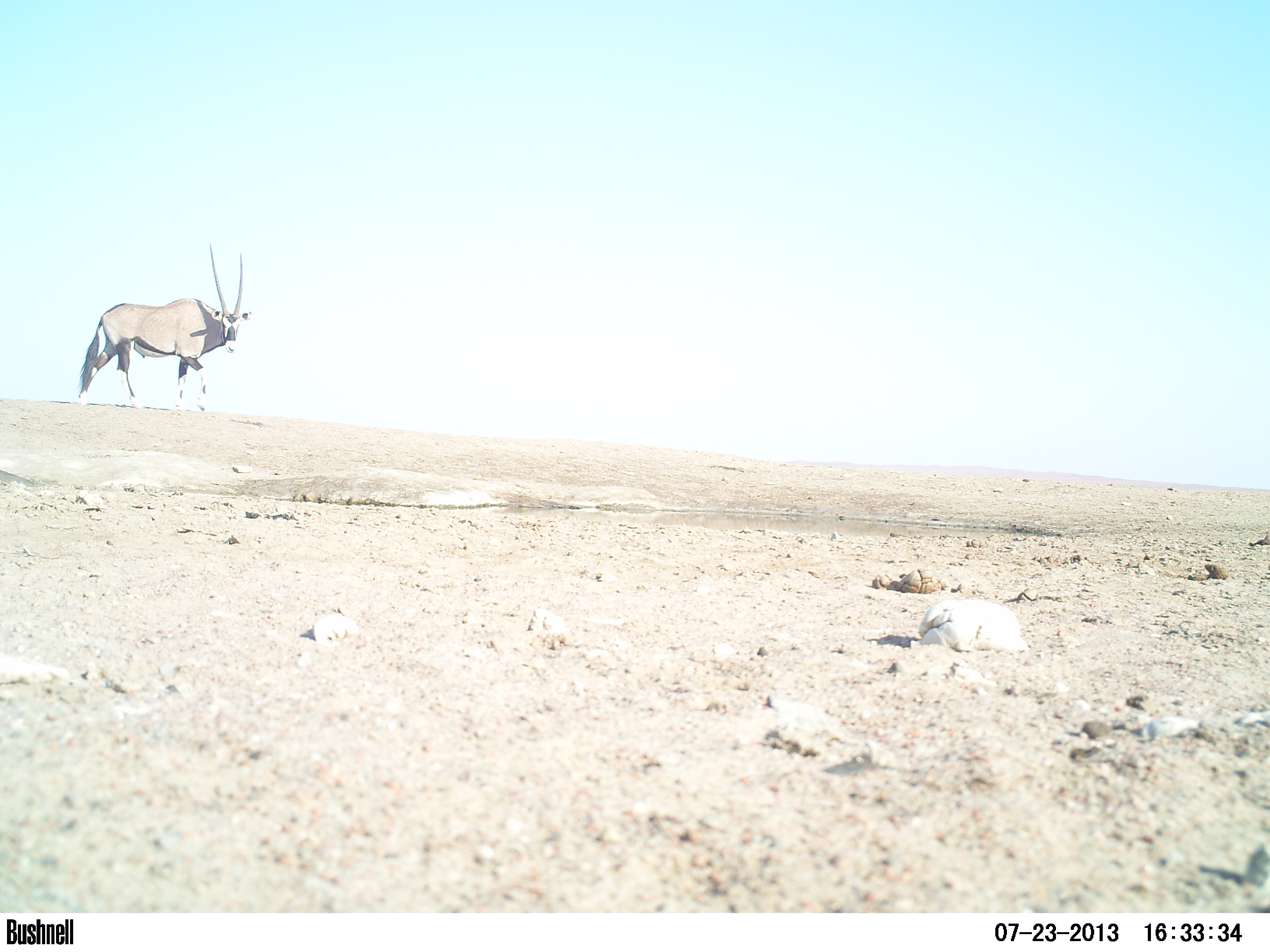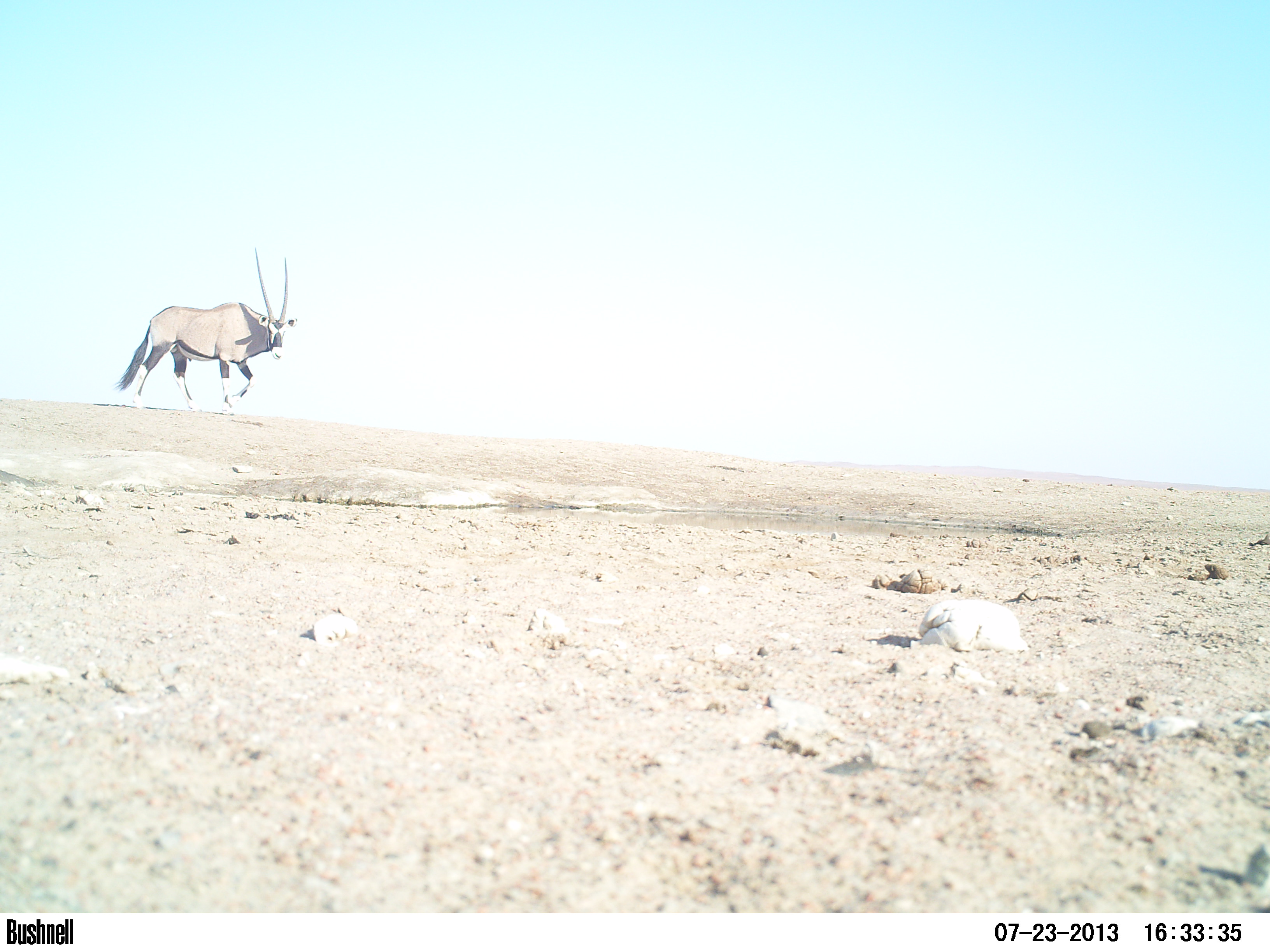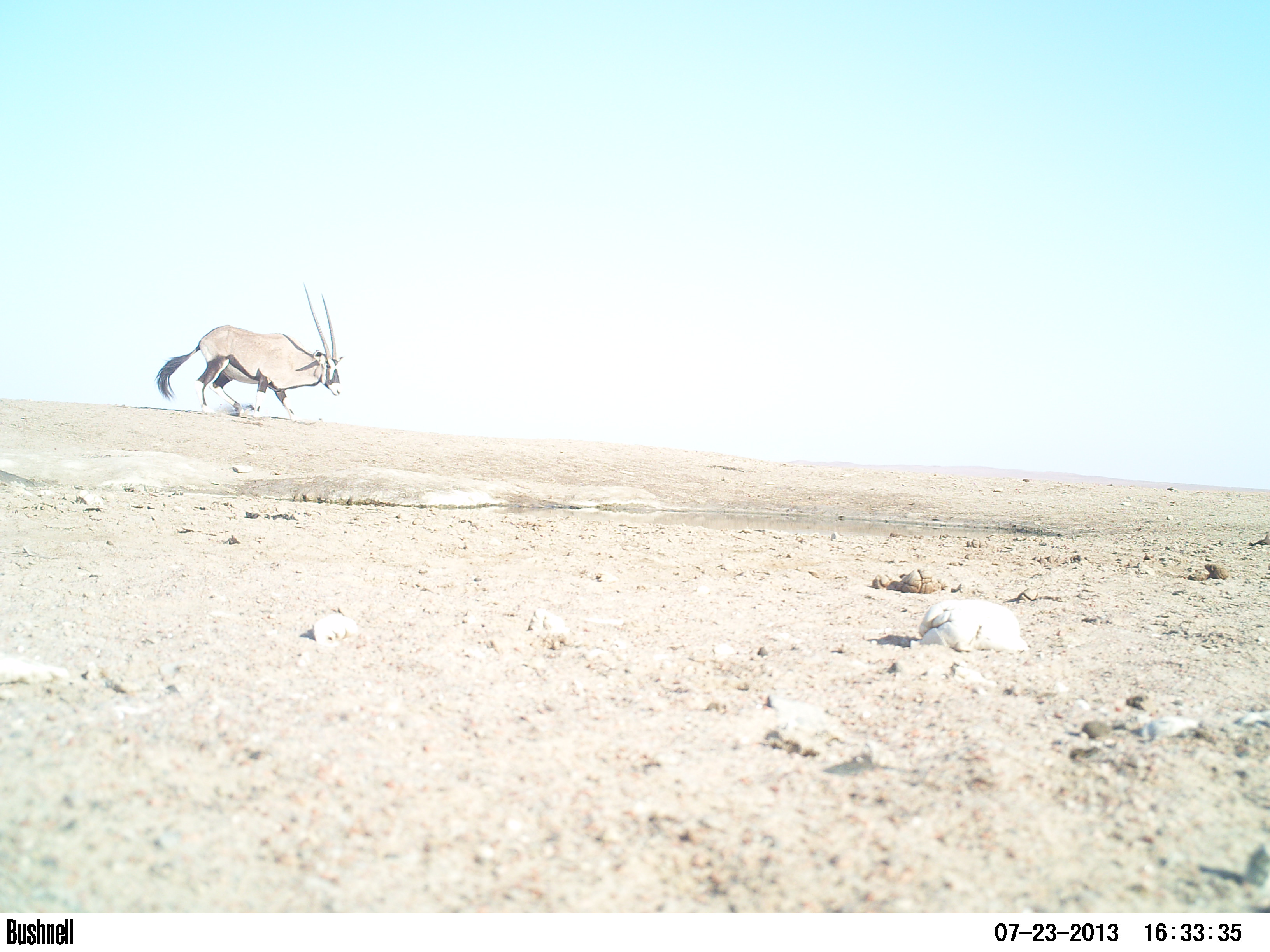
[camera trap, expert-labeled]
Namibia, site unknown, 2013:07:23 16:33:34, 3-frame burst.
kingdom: Animalia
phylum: Chordata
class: Mammalia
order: Artiodactyla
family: Bovidae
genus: Oryx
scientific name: Oryx gazella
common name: gemsbok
Oryx gazella (gemsbok).